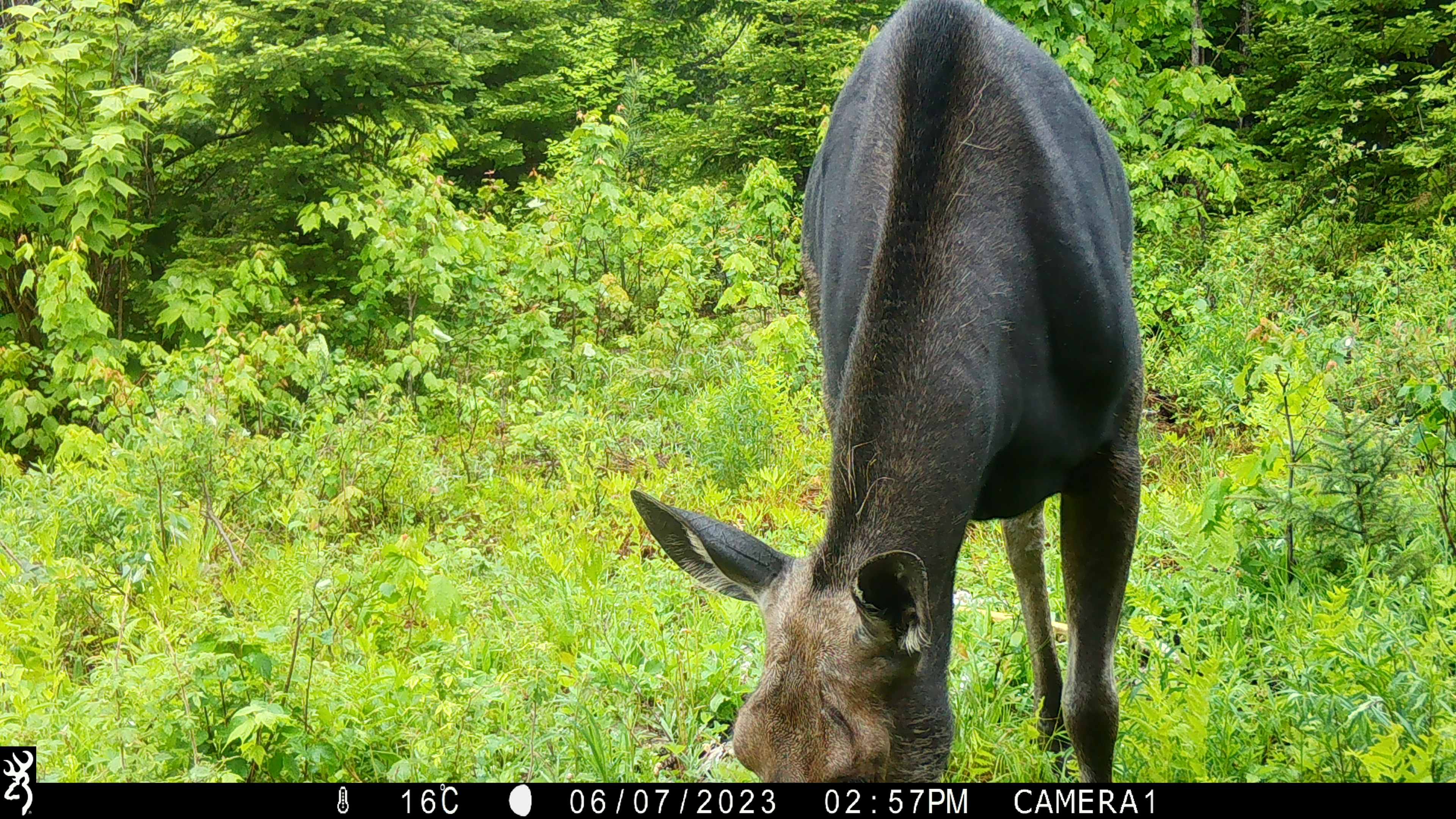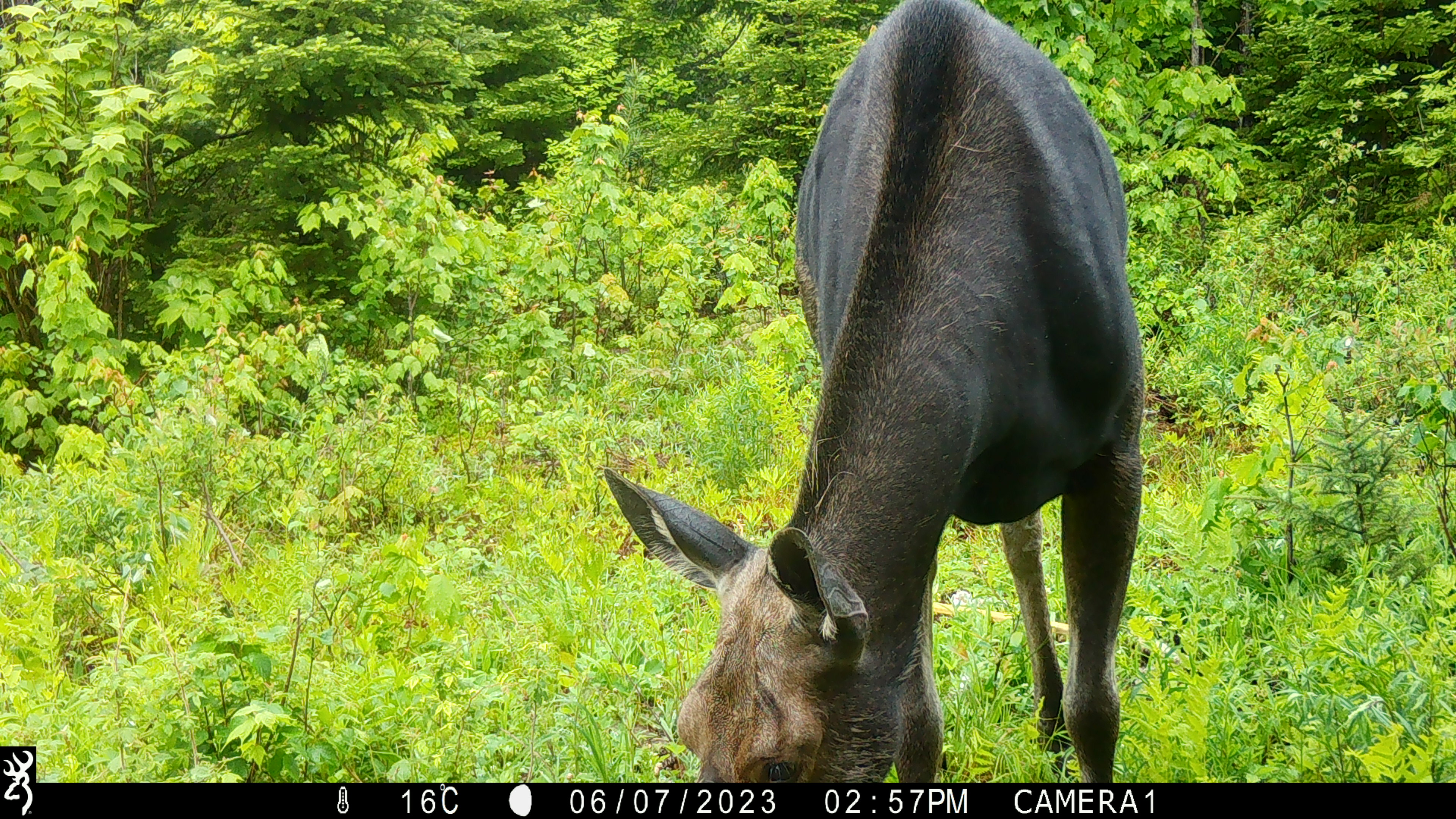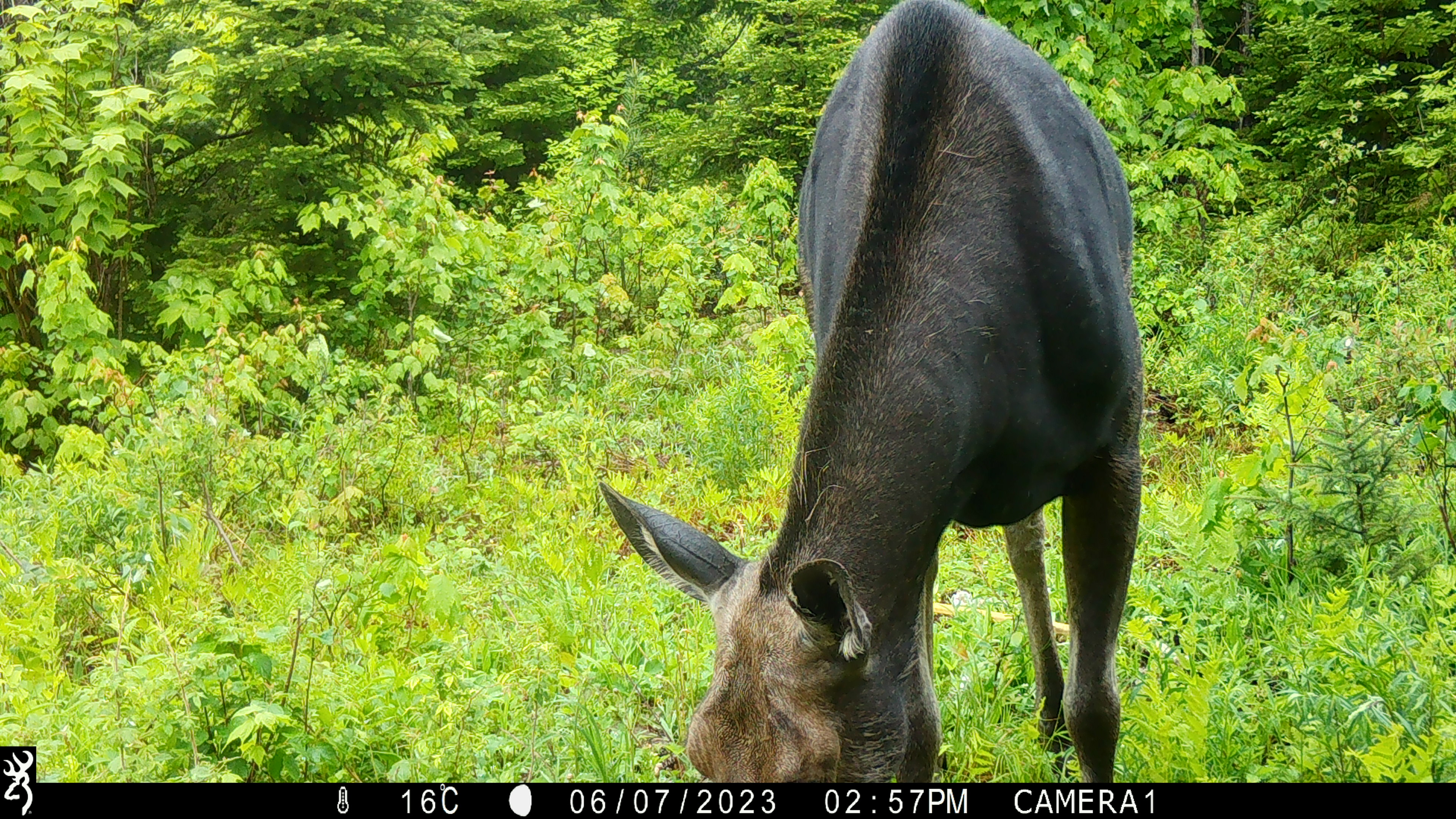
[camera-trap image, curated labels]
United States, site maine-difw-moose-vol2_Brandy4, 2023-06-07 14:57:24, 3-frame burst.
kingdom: Animalia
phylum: Chordata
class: Mammalia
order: Artiodactyla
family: Cervidae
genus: Alces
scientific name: Alces alces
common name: moose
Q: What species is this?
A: Moose (Alces alces).